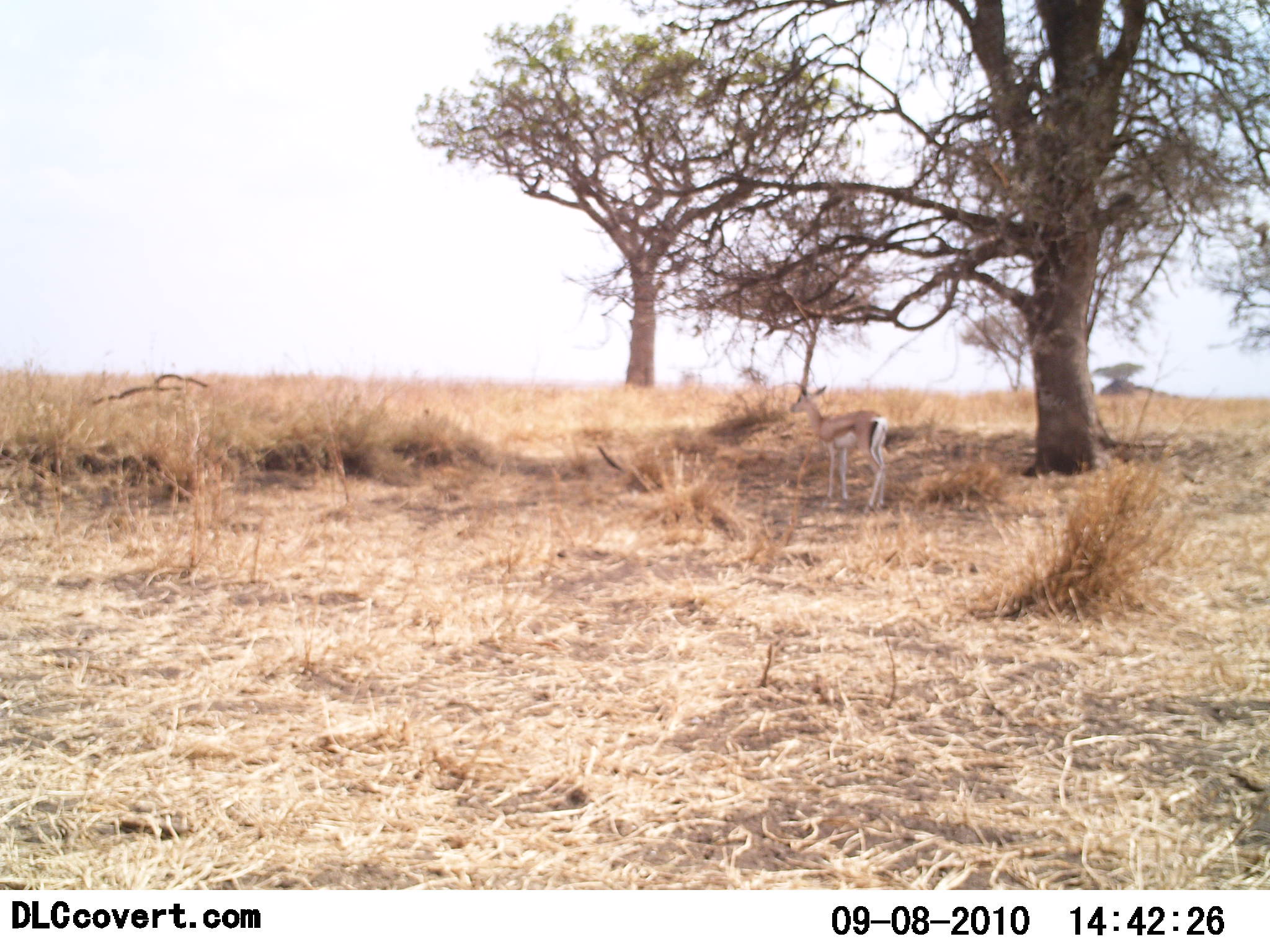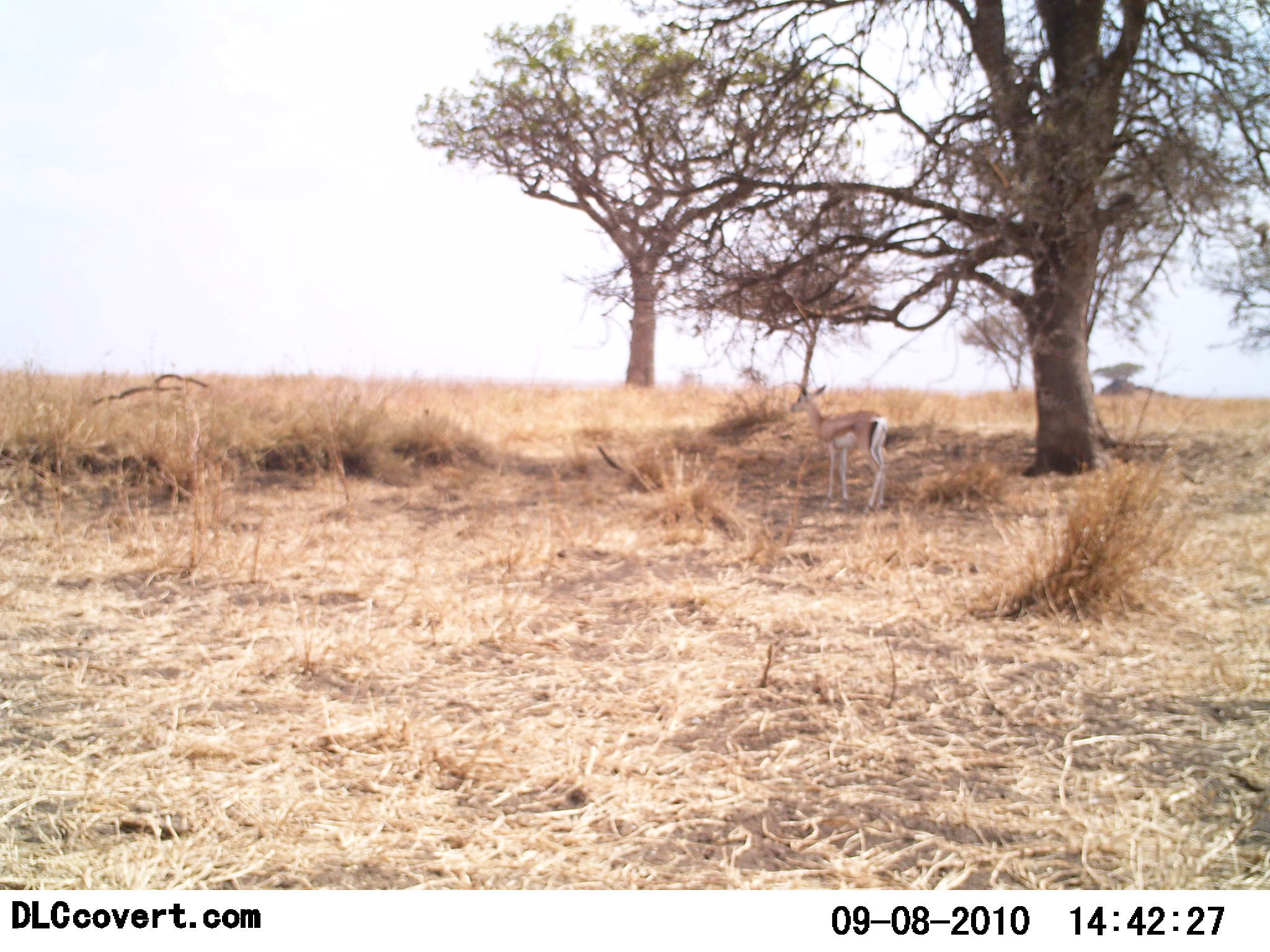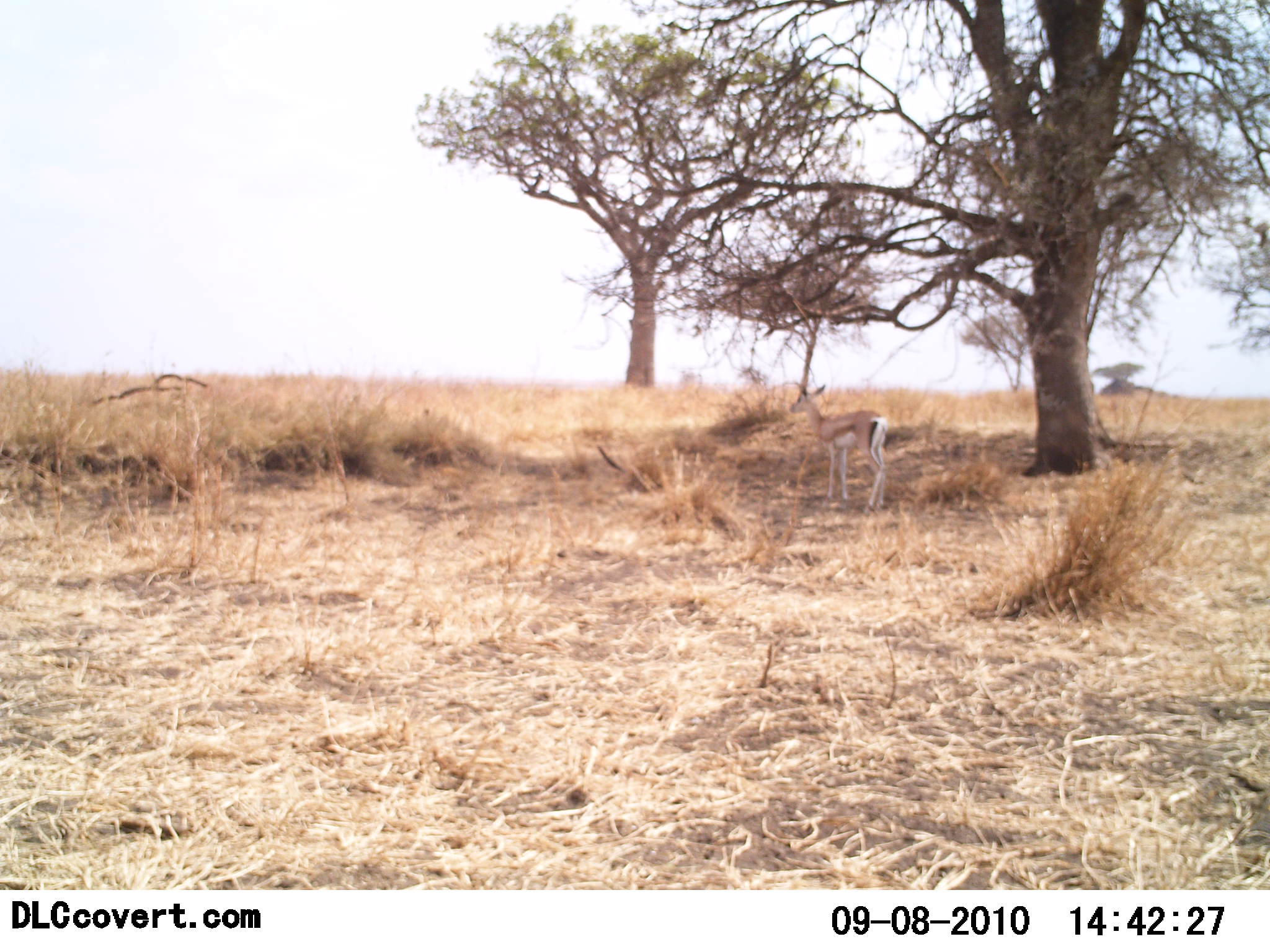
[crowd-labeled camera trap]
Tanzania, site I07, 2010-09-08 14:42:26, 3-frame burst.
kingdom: Animalia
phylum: Chordata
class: Mammalia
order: Artiodactyla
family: Bovidae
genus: Nanger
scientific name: Nanger granti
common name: grant's gazelle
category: gazellegrants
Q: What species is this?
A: Gazellegrants (grant's gazelle) (Nanger granti).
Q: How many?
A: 1.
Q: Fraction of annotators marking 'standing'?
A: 100%.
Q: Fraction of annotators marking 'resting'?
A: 0%.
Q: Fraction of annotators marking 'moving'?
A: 0%.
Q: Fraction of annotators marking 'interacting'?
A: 0%.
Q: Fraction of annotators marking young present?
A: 8%.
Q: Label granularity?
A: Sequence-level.